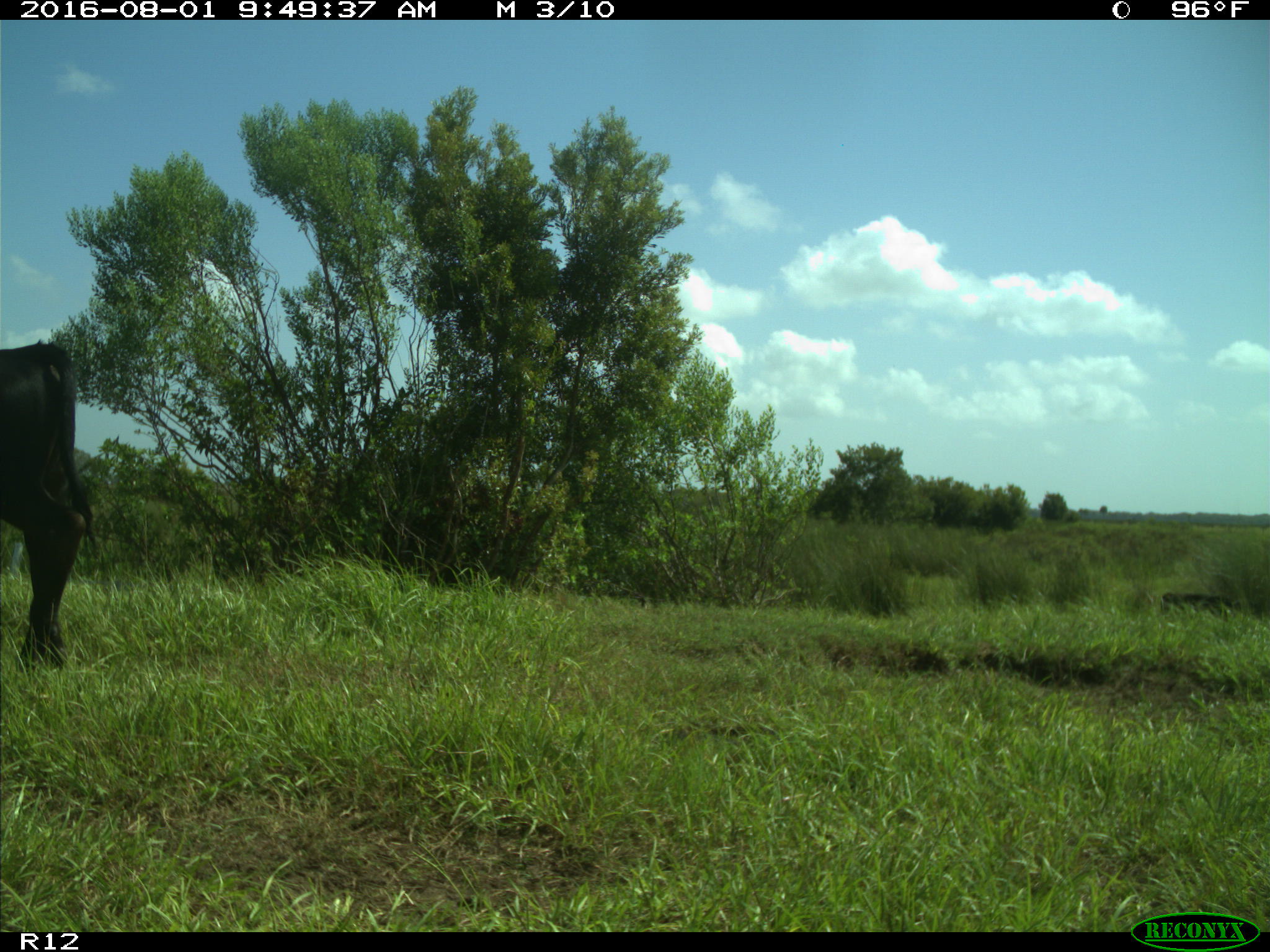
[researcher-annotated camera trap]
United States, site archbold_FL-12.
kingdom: Animalia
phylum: Chordata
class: Mammalia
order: Artiodactyla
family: Bovidae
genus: Bos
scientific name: Bos taurus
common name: domestic cow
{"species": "Bos taurus (domestic cow)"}